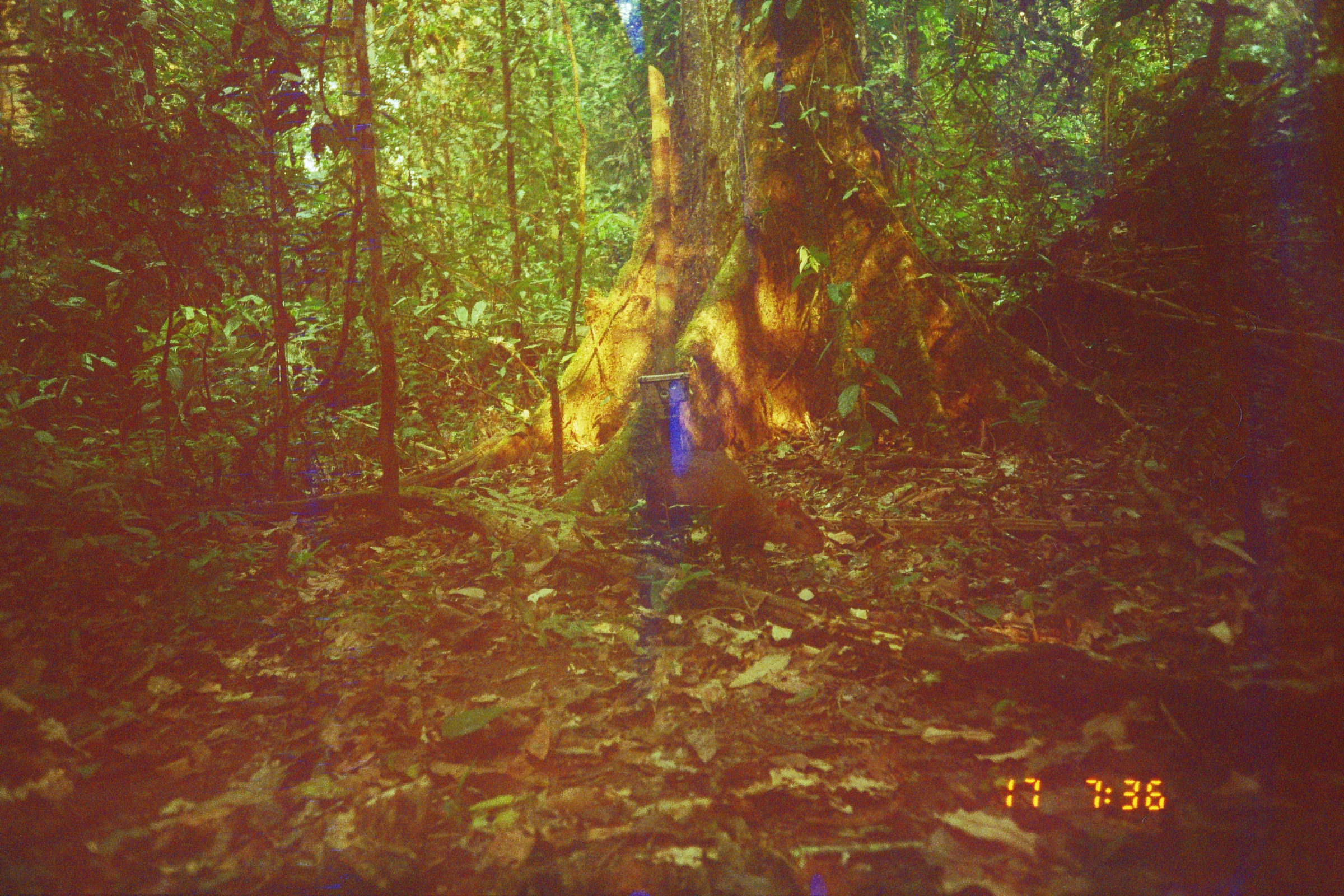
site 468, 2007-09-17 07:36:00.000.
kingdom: Animalia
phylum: Chordata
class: Mammalia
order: Rodentia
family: Dasyproctidae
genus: Dasyprocta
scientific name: Dasyprocta punctata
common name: central american agouti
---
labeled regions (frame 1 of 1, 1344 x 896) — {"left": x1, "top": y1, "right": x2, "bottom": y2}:
dasyprocta punctata: {"left": 641, "top": 448, "right": 824, "bottom": 570}